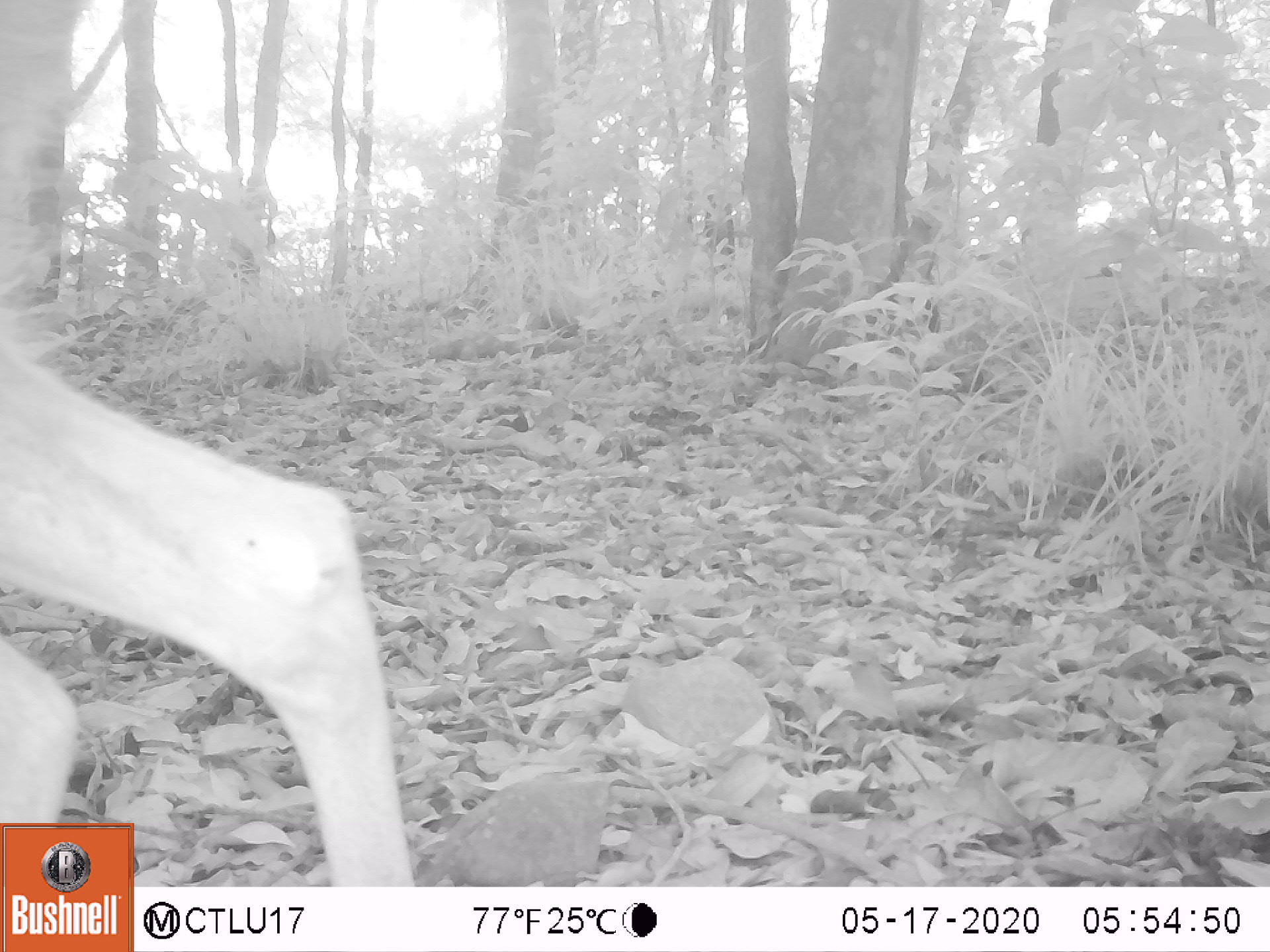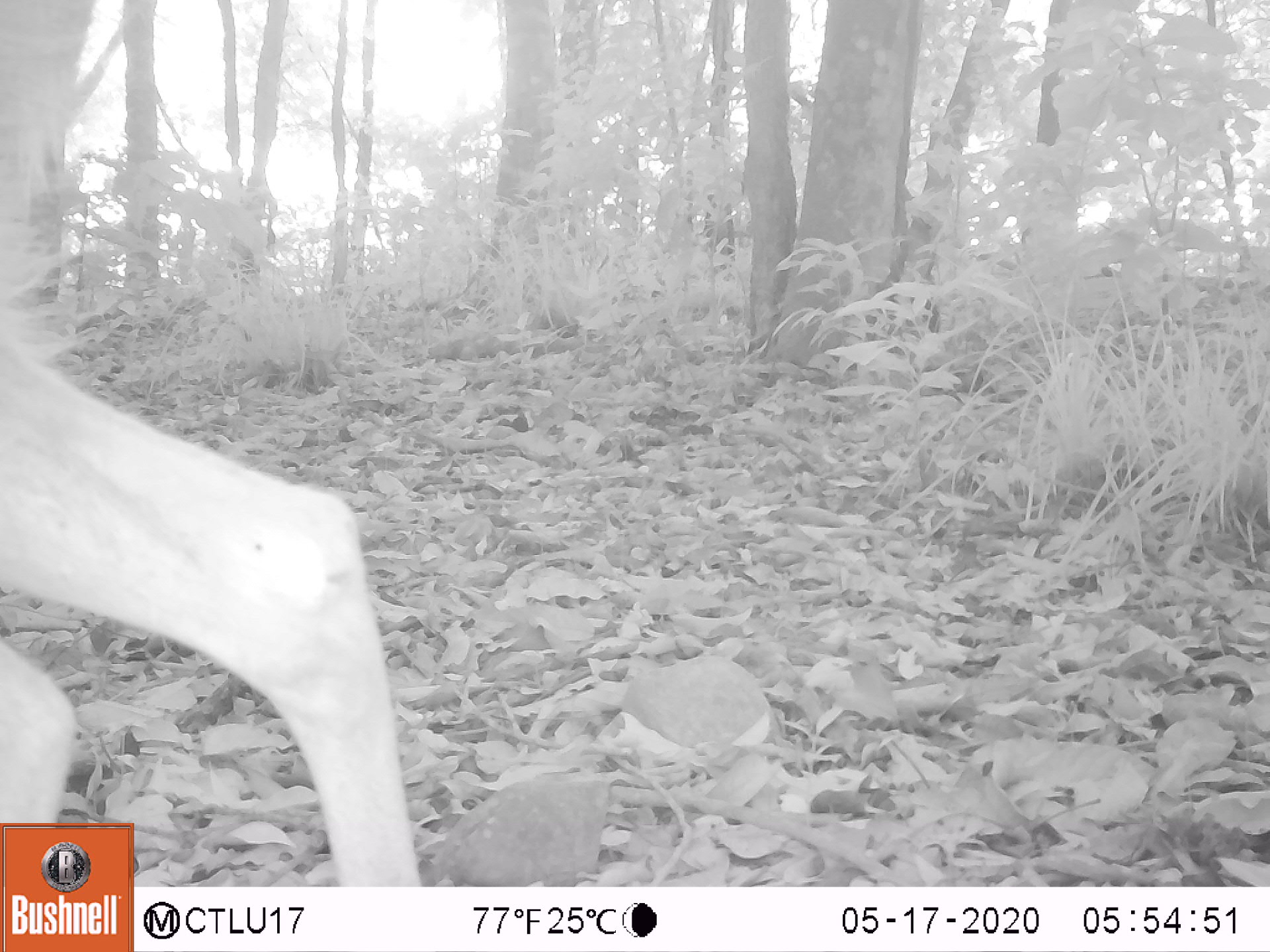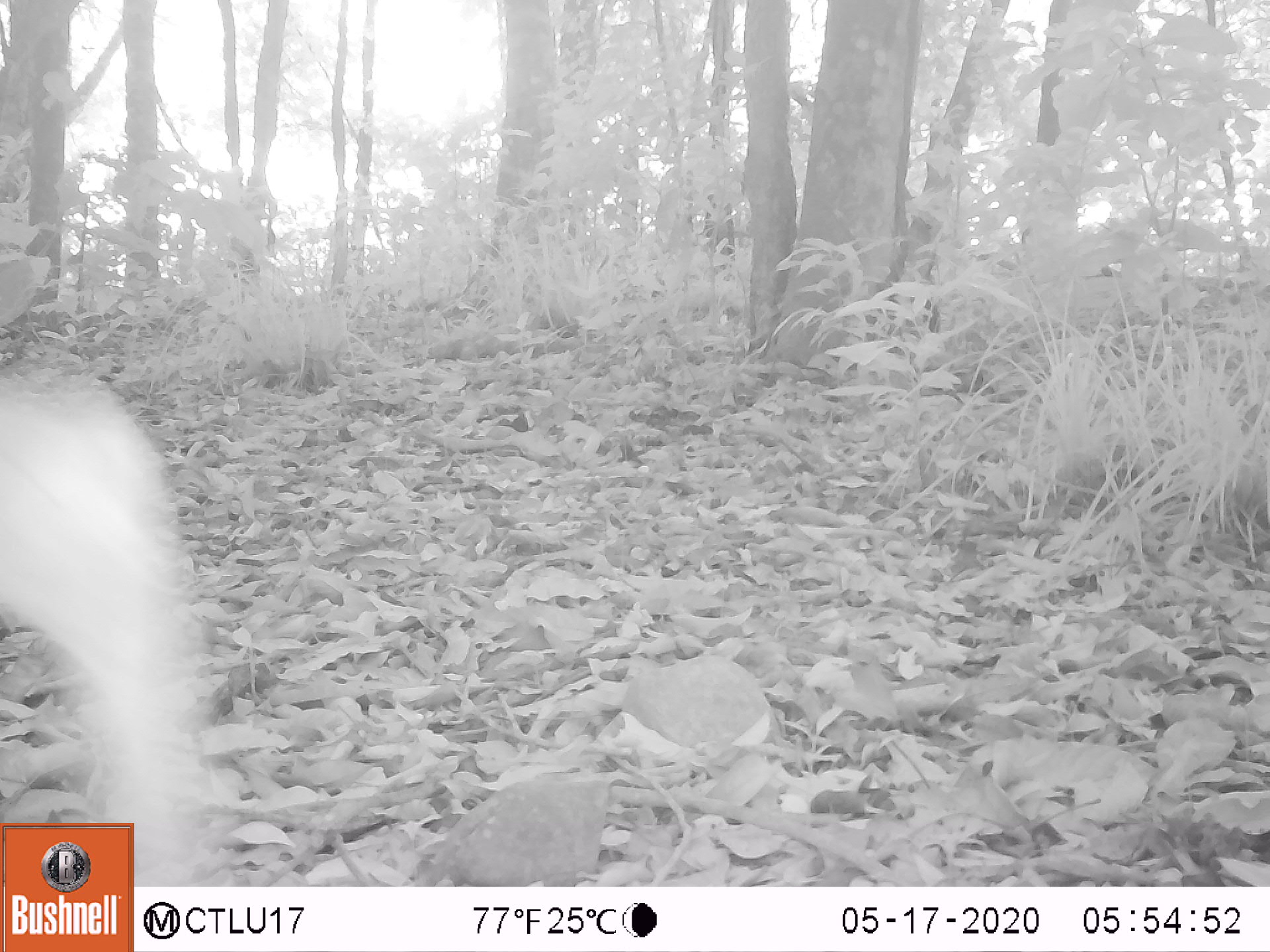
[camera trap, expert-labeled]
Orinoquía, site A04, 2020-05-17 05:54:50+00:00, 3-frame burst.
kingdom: Animalia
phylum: Chordata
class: Mammalia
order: Artiodactyla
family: Cervidae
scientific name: Cervidae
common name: deer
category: unknown cervid